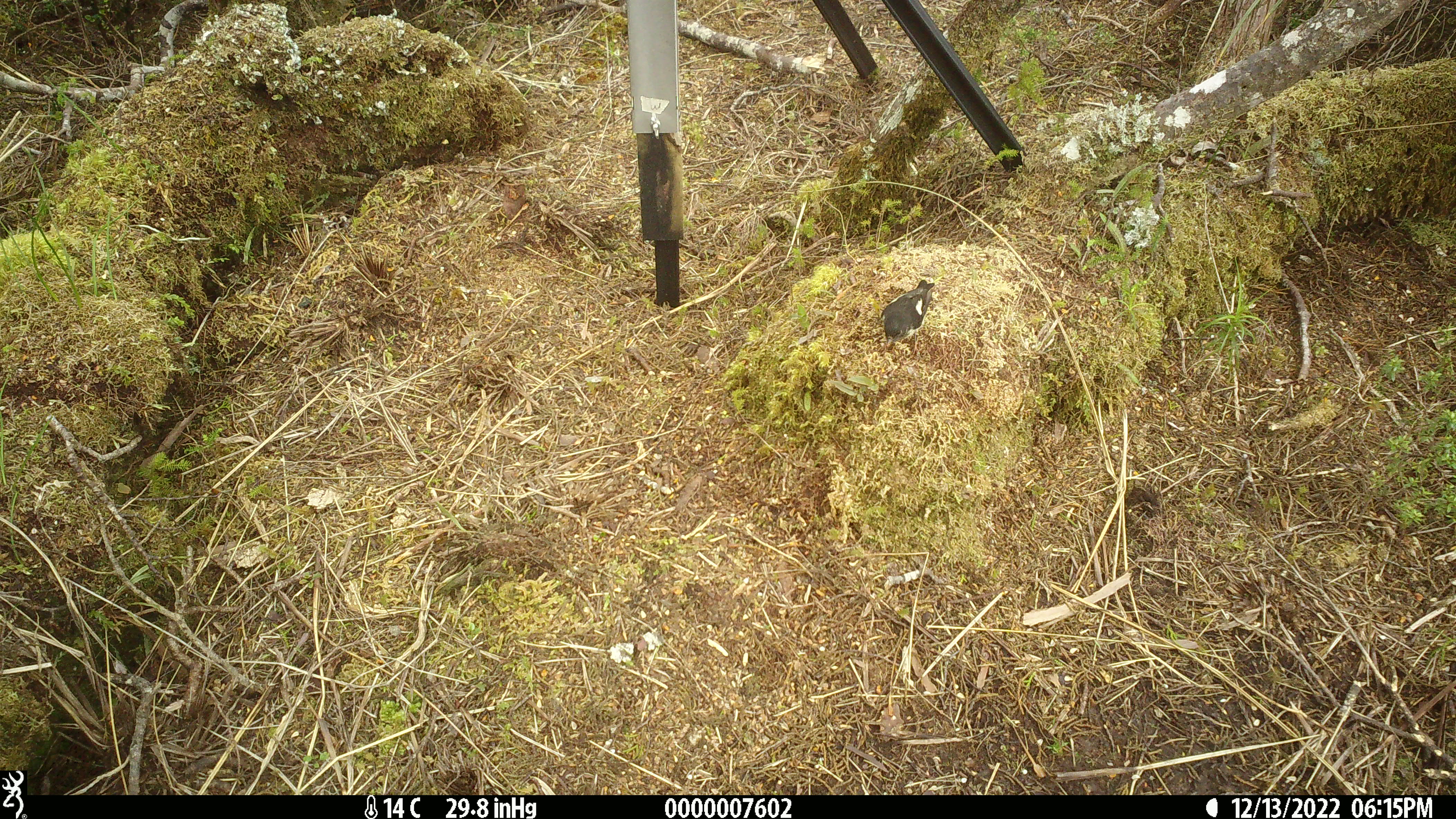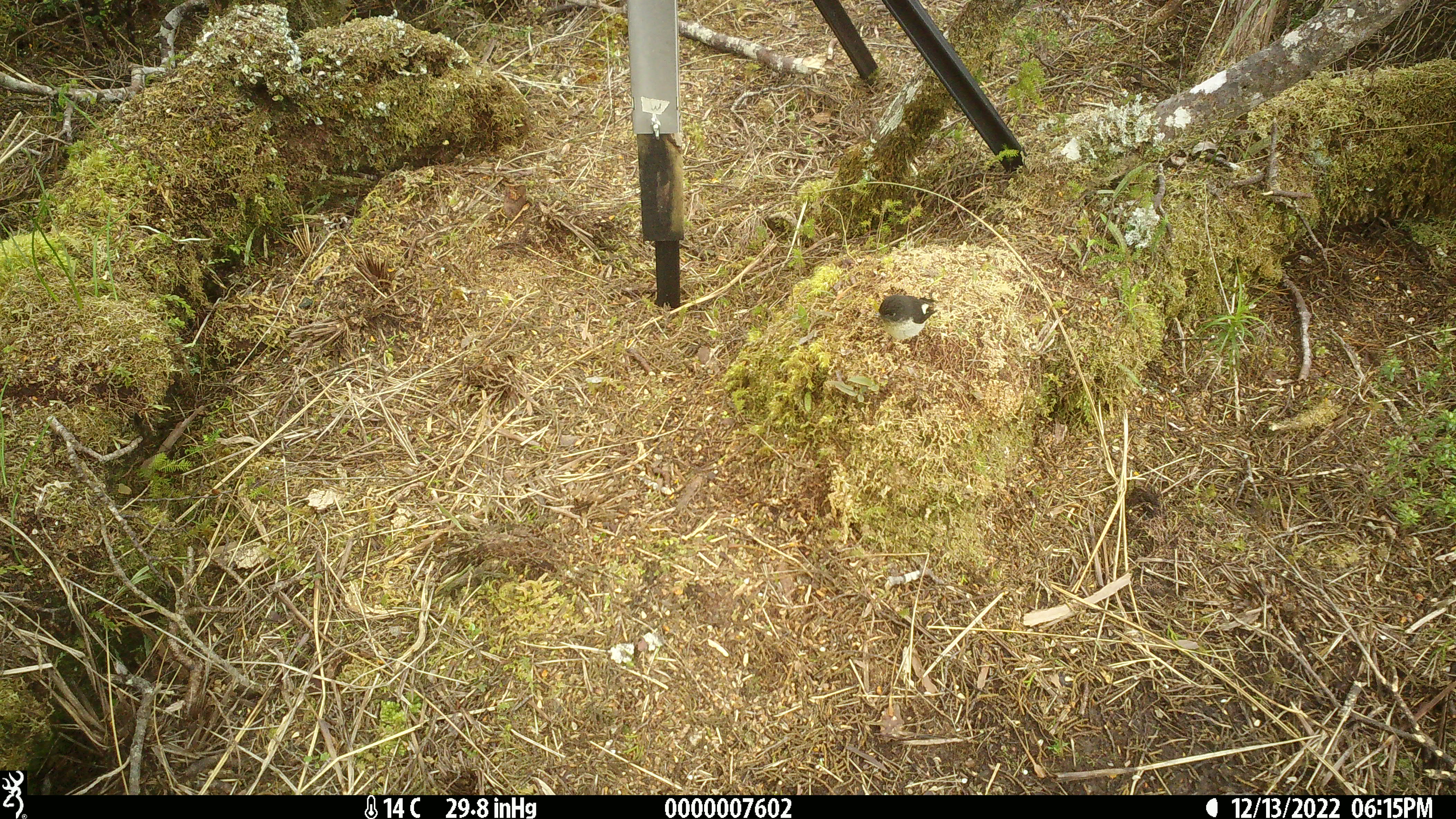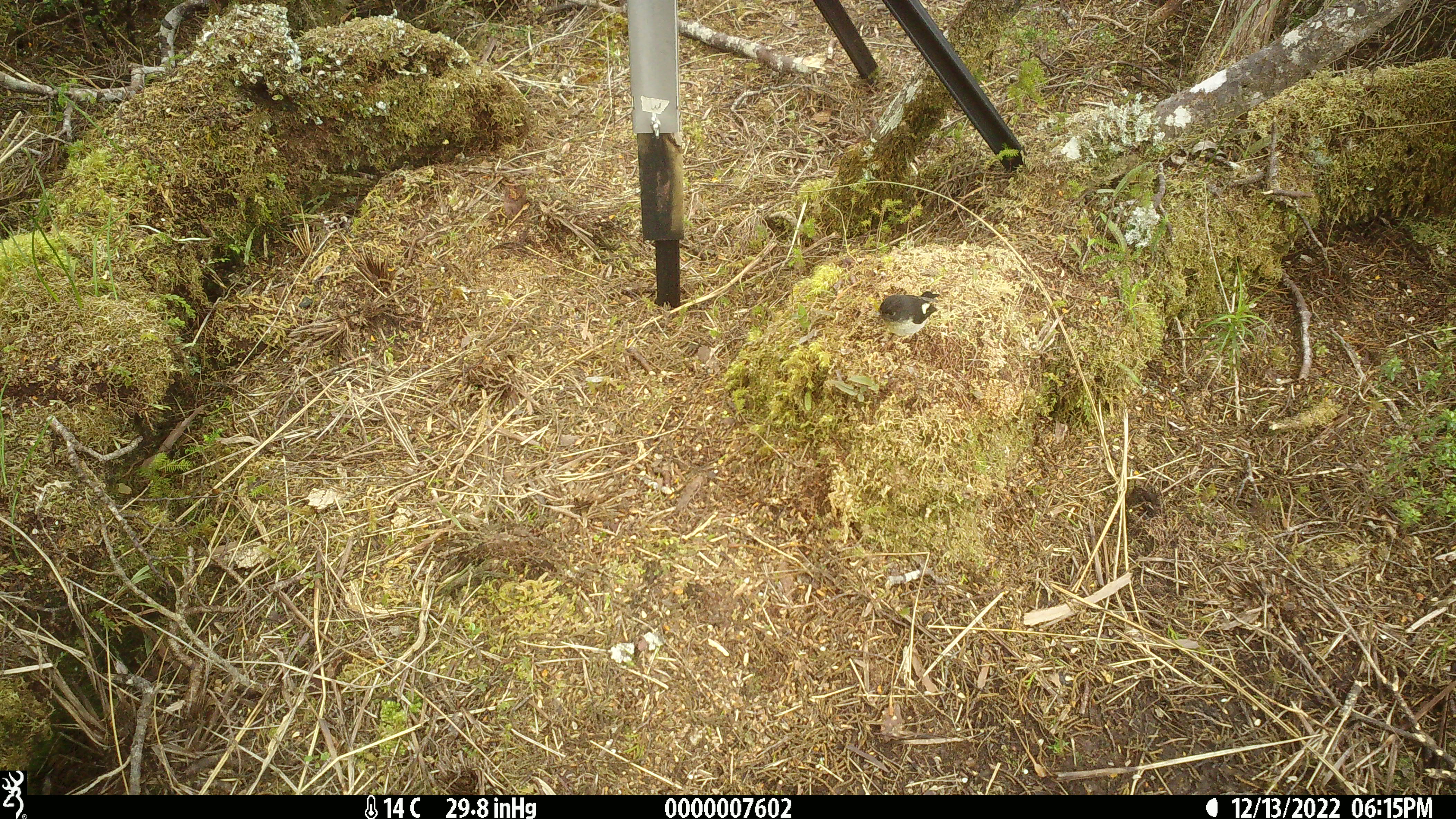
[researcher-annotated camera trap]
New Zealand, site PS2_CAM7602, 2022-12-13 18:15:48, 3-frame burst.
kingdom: Animalia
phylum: Chordata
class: Aves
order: Passeriformes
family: Petroicidae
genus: Petroica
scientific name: Petroica macrocephala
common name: tomtit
Tomtit (Petroica macrocephala).